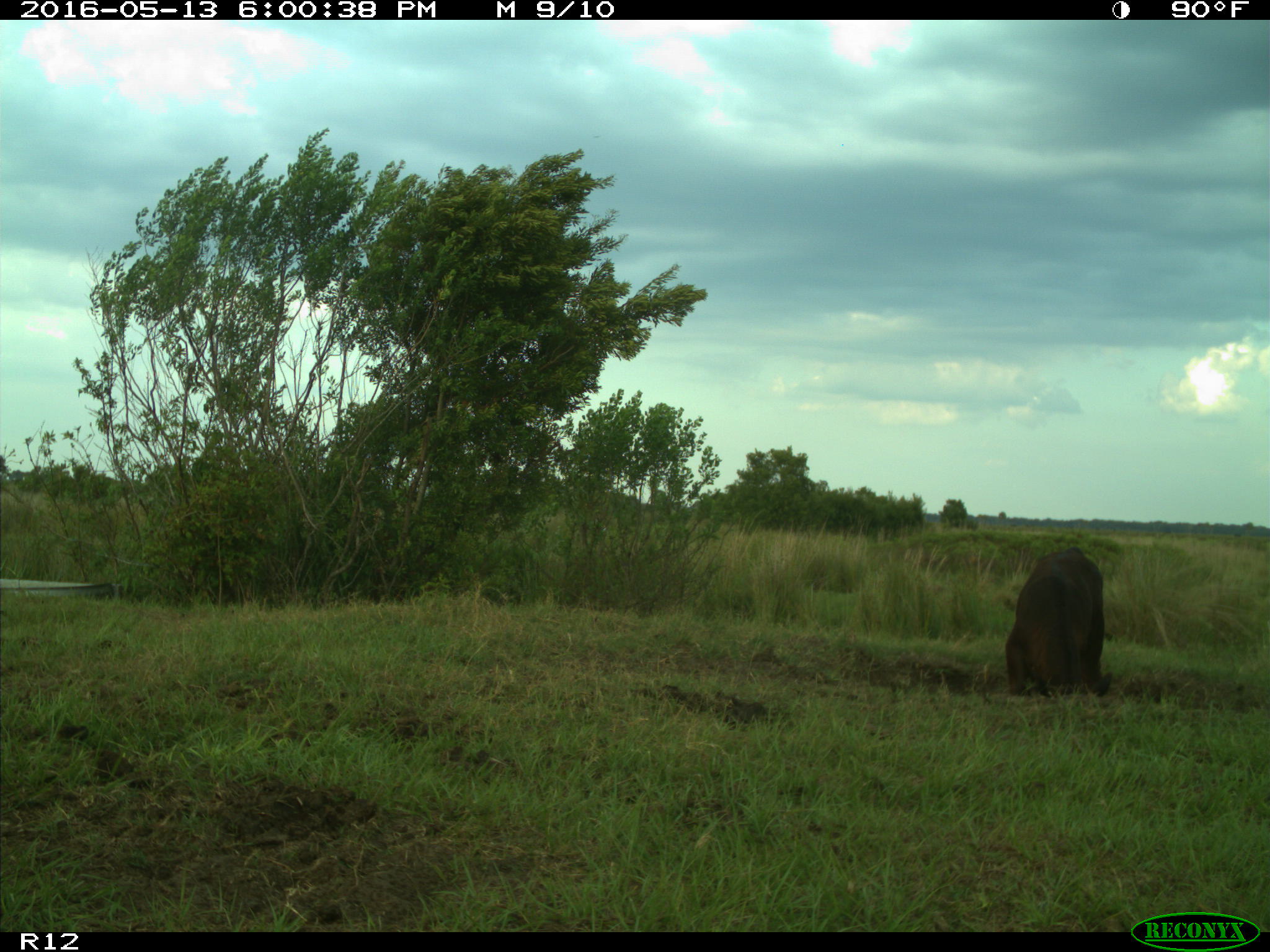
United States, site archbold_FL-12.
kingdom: Animalia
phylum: Chordata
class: Mammalia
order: Artiodactyla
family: Bovidae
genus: Bos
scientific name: Bos taurus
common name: domestic cow